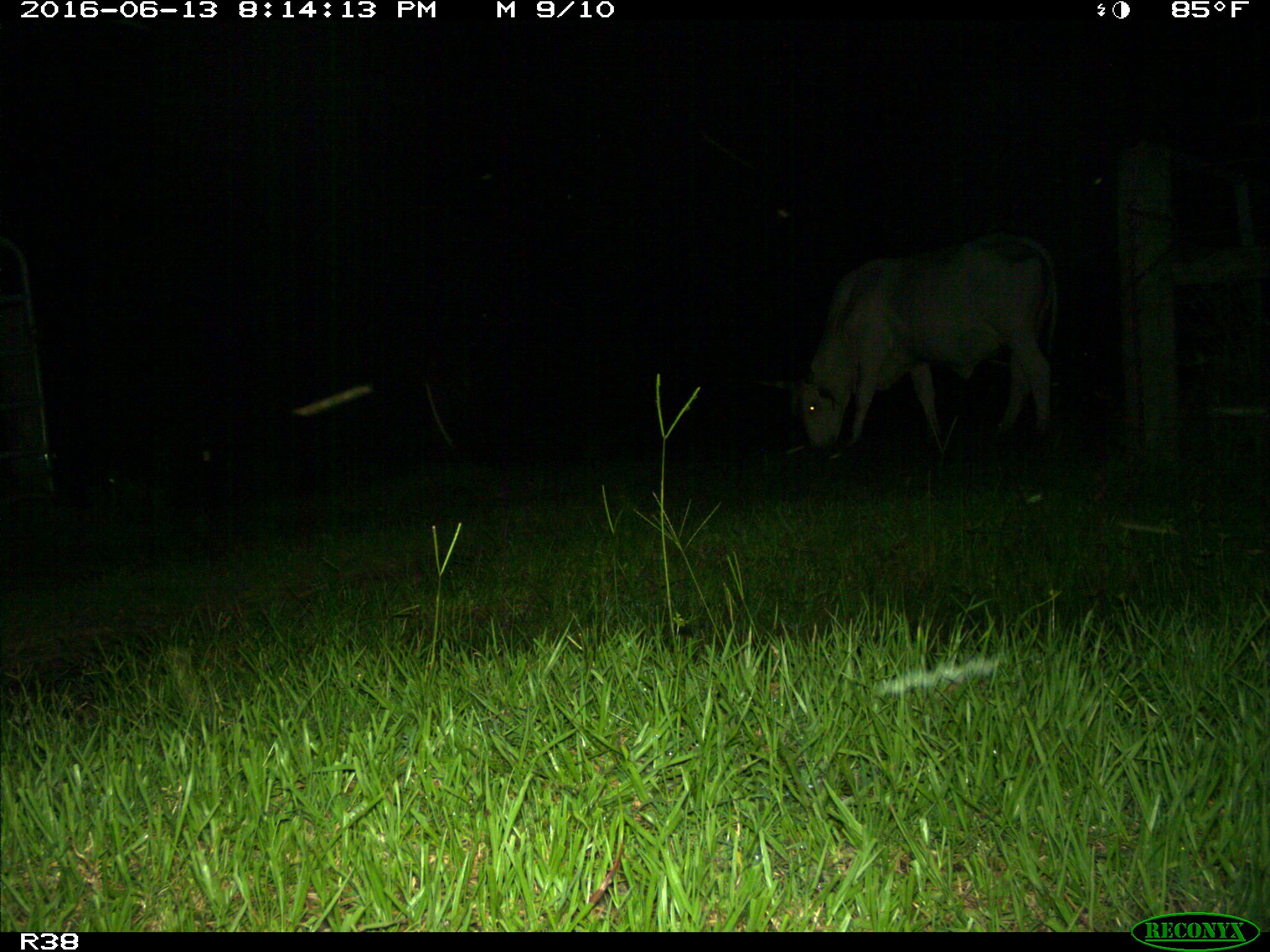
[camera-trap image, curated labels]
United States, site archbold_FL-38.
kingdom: Animalia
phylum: Chordata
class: Mammalia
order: Artiodactyla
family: Bovidae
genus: Bos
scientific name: Bos taurus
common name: domestic cow